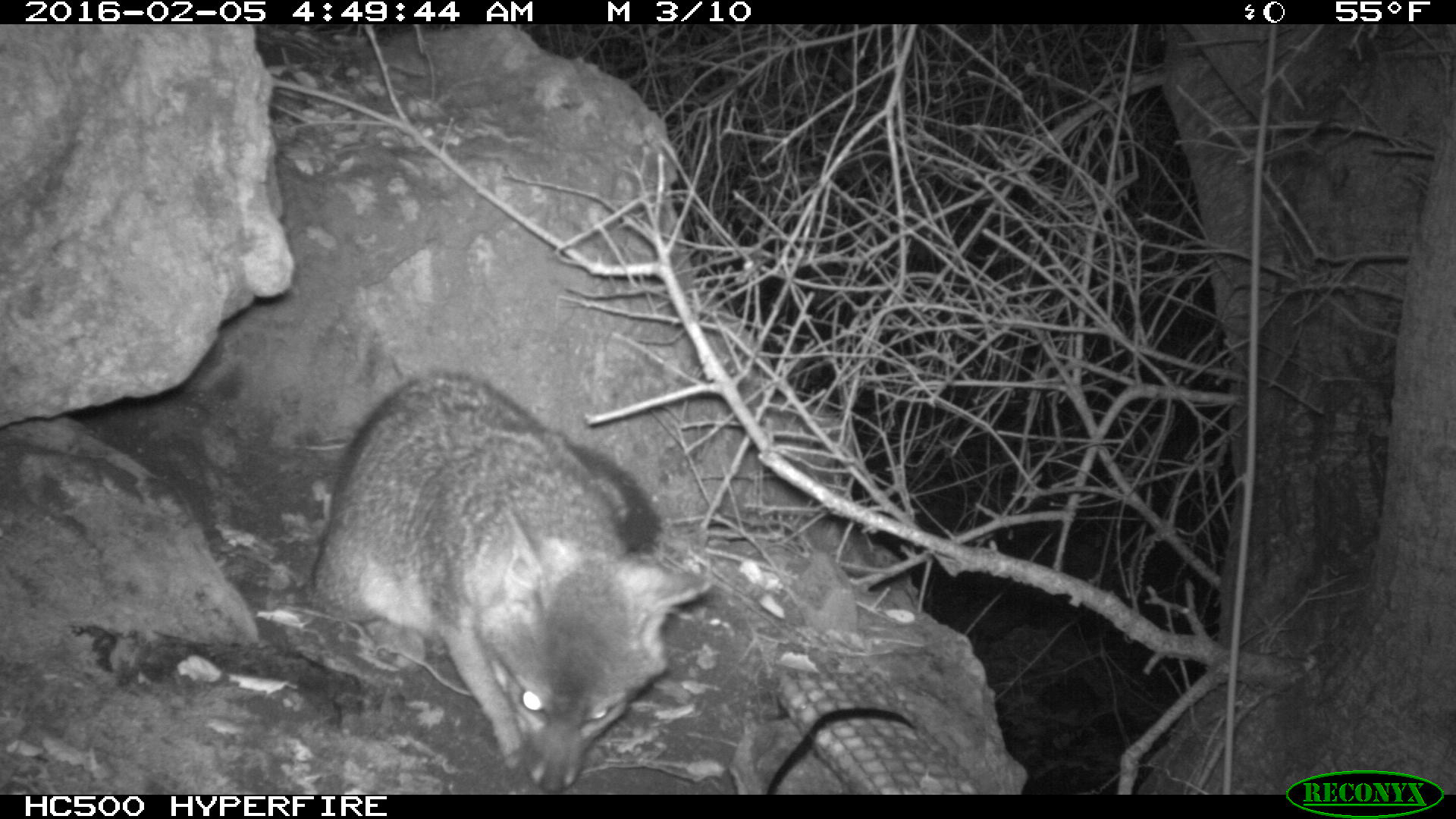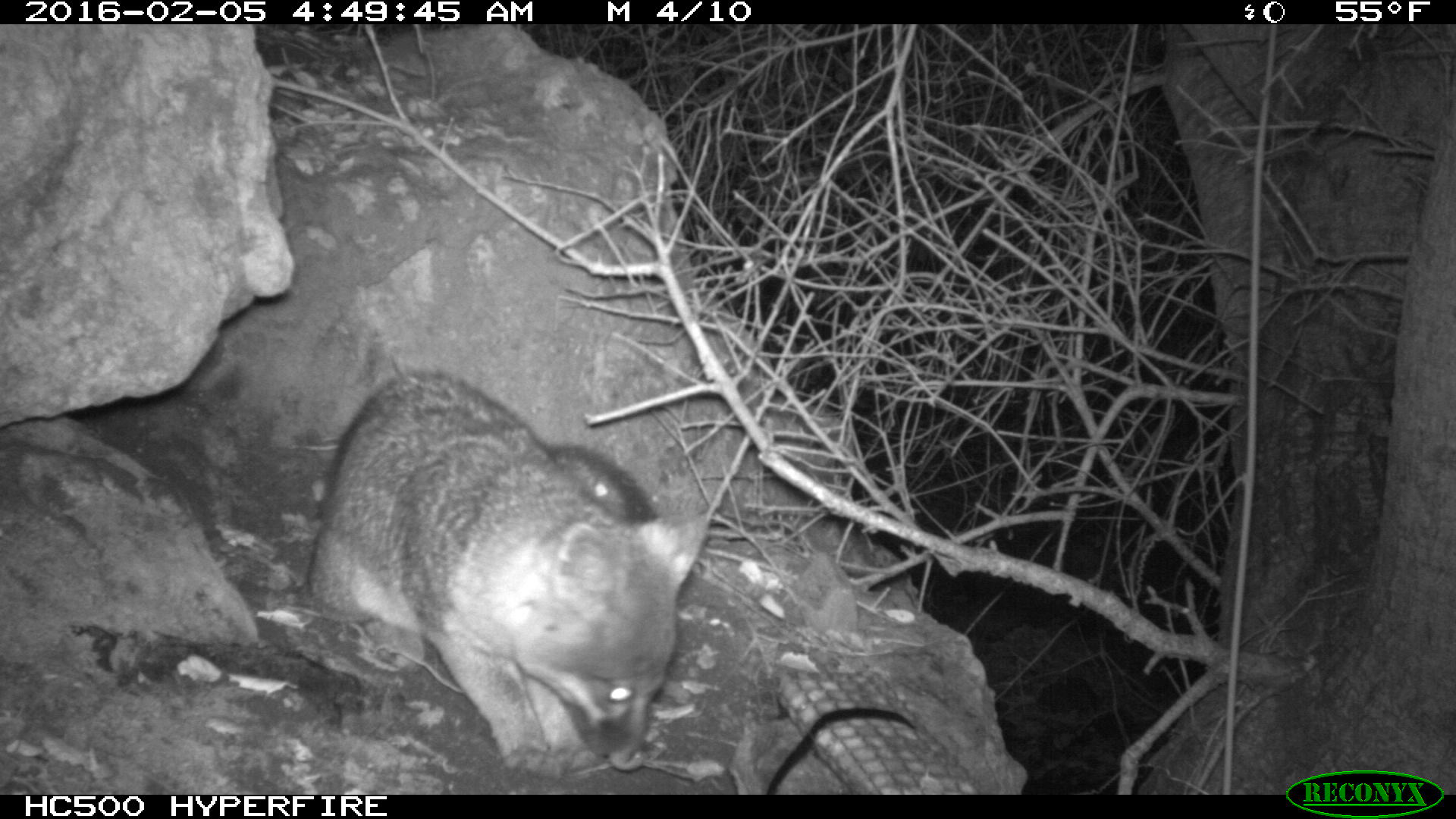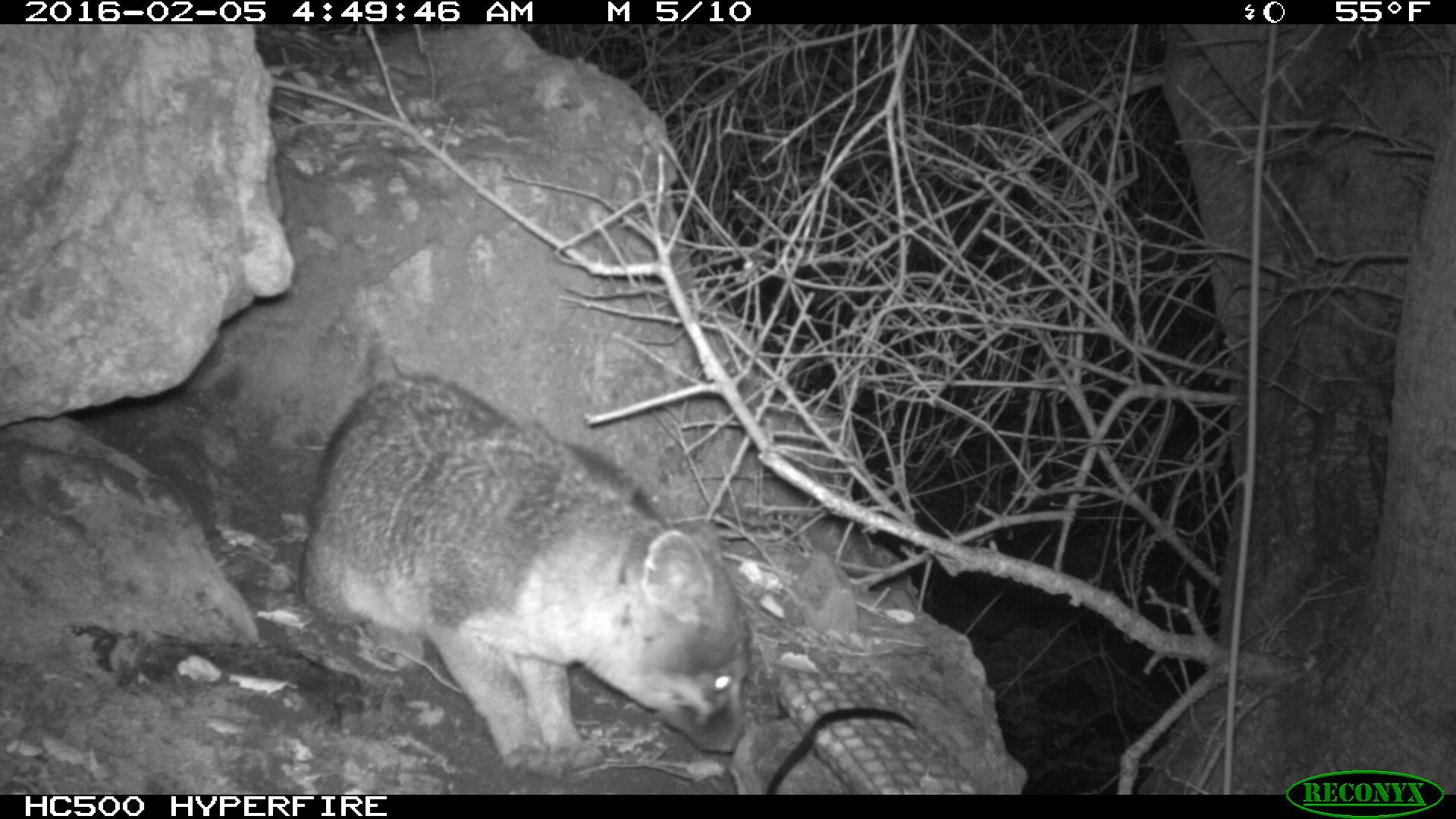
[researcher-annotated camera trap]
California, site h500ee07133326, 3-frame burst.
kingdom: Animalia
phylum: Chordata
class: Mammalia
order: Carnivora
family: Canidae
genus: Urocyon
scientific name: Urocyon littoralis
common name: island fox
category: fox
Fox (island fox) (Urocyon littoralis).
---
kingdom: Animalia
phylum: Chordata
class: Mammalia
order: Rodentia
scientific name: Rodentia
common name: rodent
Rodent (Rodentia).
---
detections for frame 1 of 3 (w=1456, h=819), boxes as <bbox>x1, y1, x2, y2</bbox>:
fox: <bbox>306, 372, 711, 790</bbox>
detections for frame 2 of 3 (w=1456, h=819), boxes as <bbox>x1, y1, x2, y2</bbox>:
rodent: <bbox>308, 370, 708, 781</bbox>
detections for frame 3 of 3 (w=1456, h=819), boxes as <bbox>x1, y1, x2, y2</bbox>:
fox: <bbox>300, 357, 752, 767</bbox>